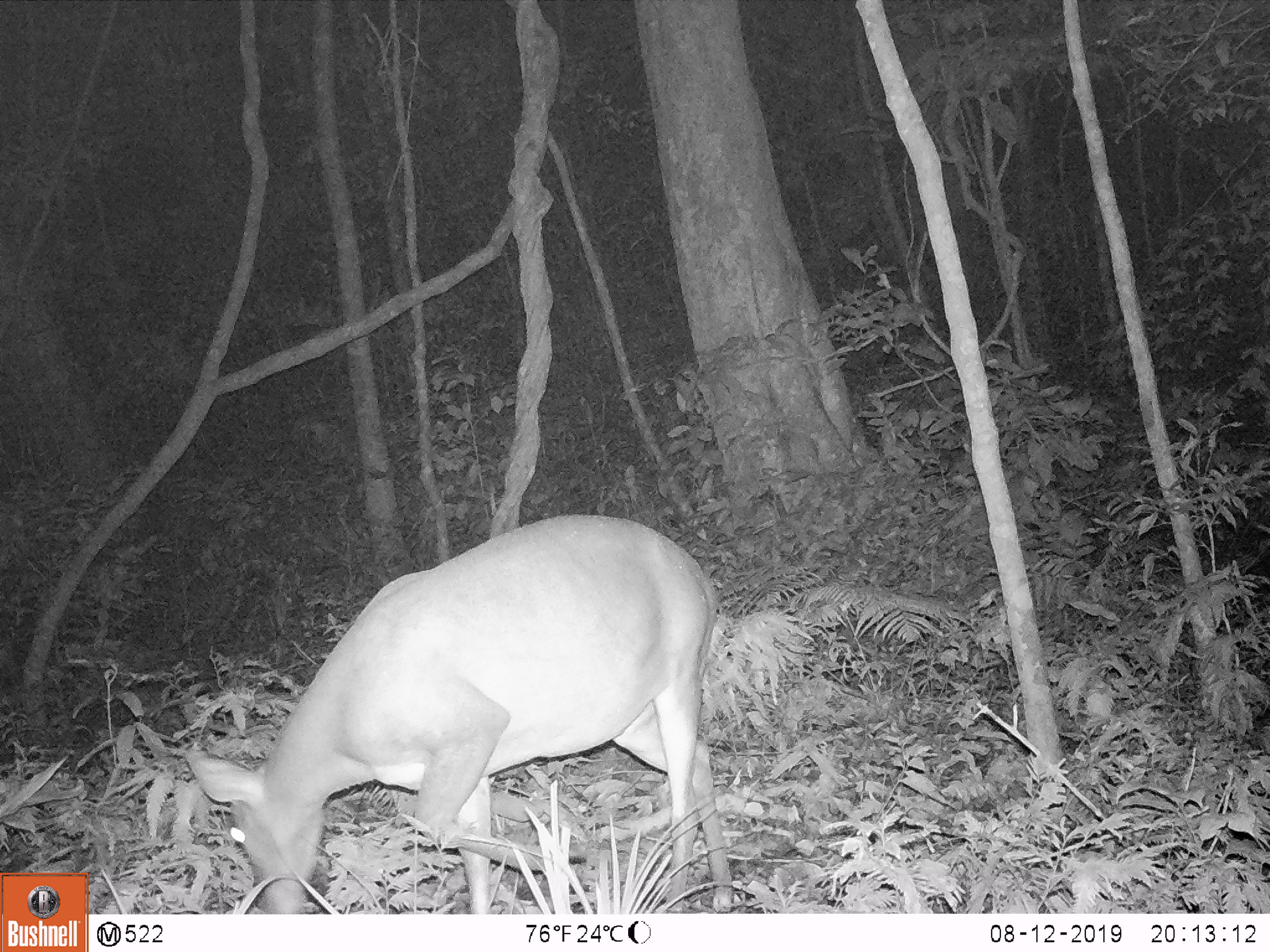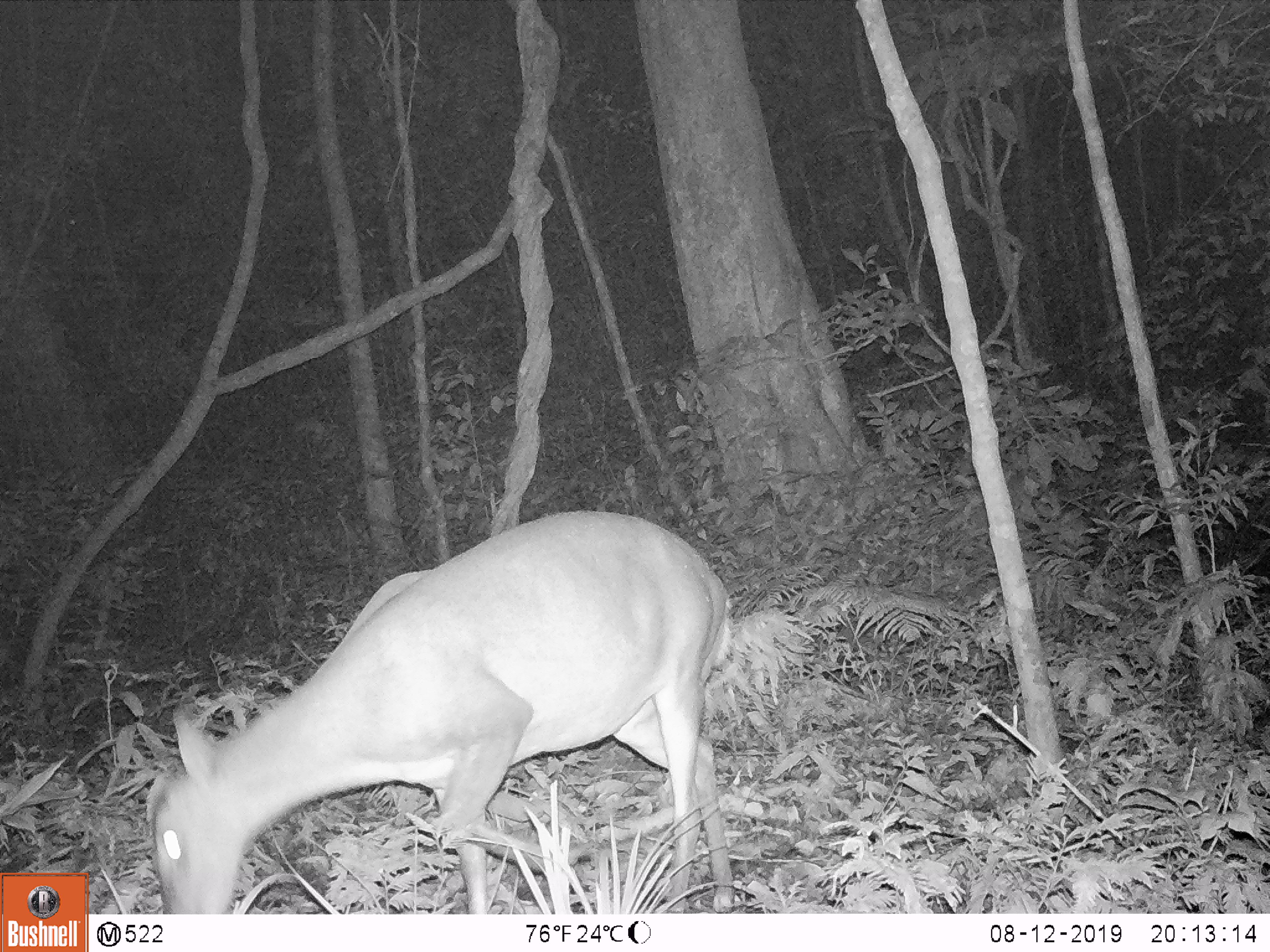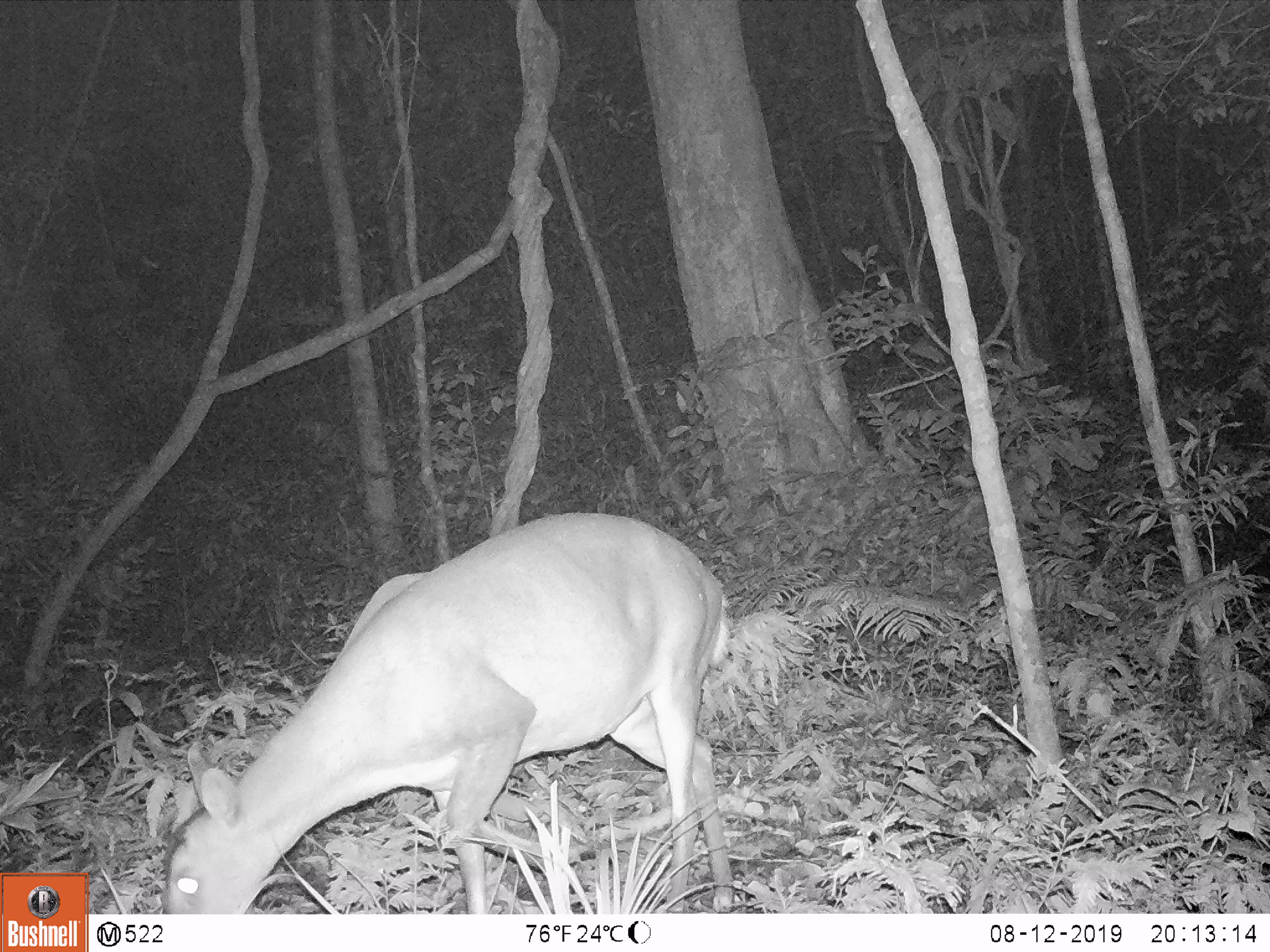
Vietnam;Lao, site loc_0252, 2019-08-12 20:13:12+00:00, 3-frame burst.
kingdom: Animalia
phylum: Chordata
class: Mammalia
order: Artiodactyla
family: Cervidae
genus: Muntiacus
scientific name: Muntiacus vuquangensis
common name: large-antlered muntjac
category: large antlered muntjac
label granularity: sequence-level